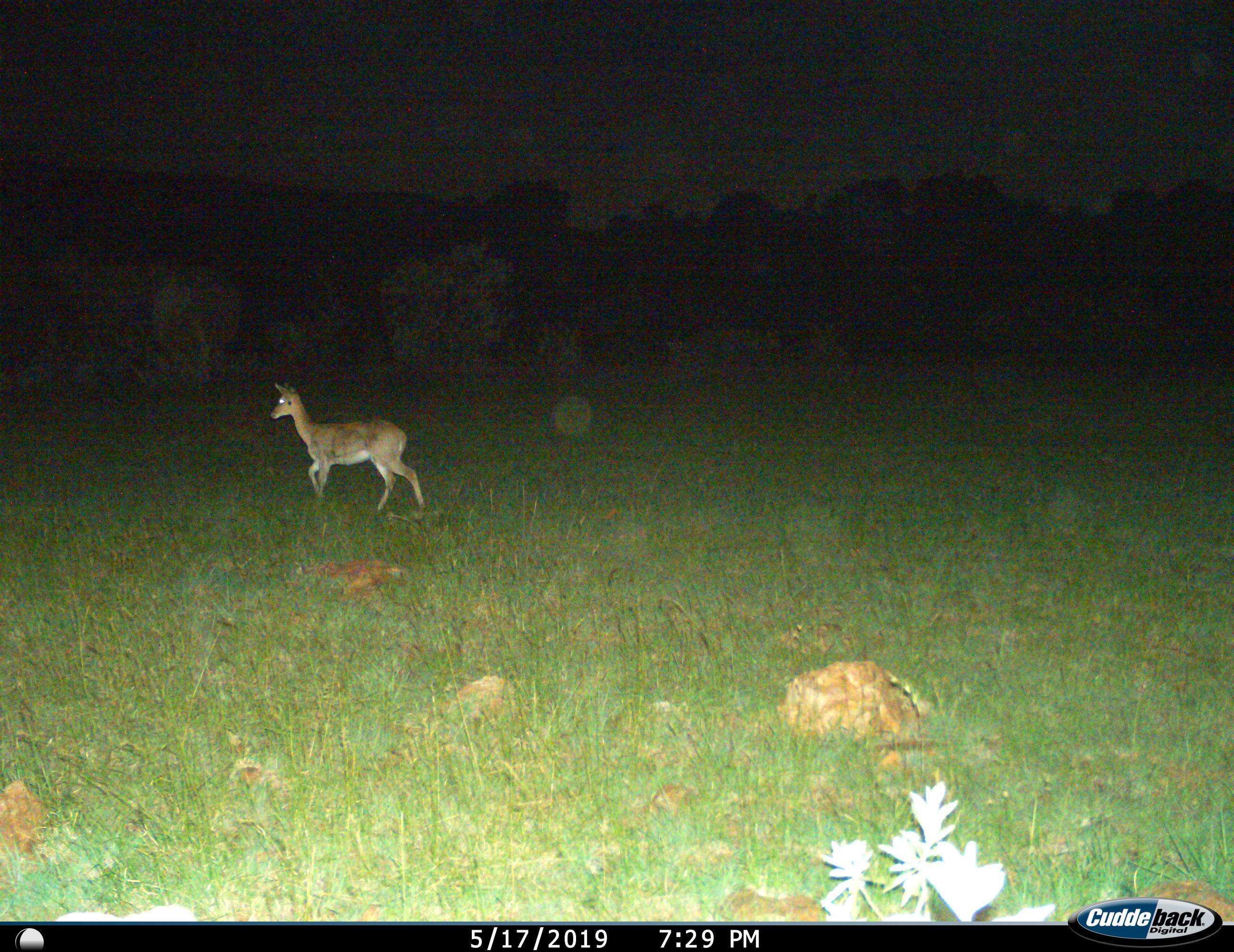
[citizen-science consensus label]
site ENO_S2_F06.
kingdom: Animalia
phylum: Chordata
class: Mammalia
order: Artiodactyla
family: Bovidae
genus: Aepyceros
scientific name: Aepyceros melampus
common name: impala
Impala (Aepyceros melampus), count 1. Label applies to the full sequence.